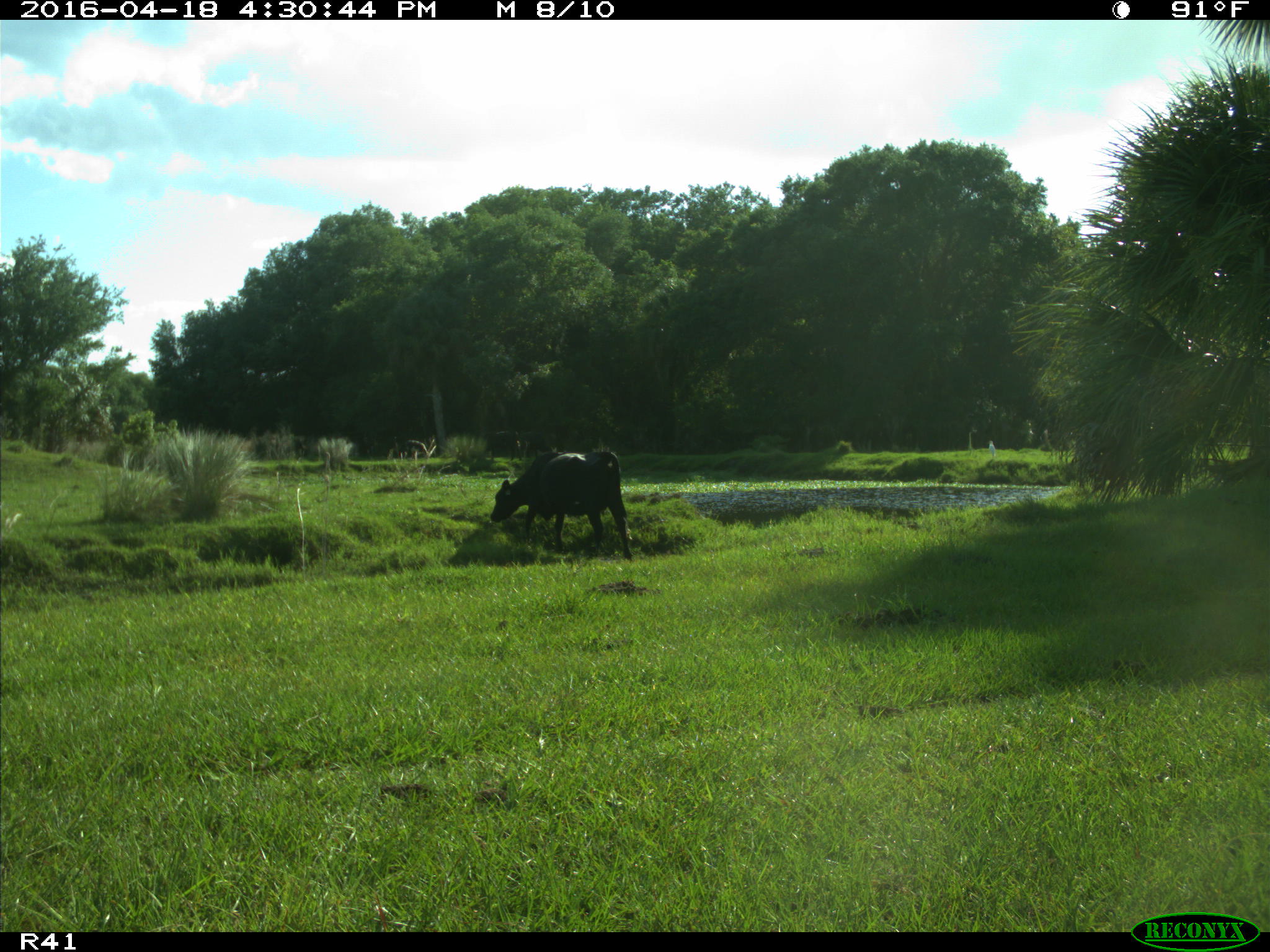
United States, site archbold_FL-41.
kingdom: Animalia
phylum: Chordata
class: Mammalia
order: Artiodactyla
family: Bovidae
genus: Bos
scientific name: Bos taurus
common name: domestic cow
Bos taurus (domestic cow).